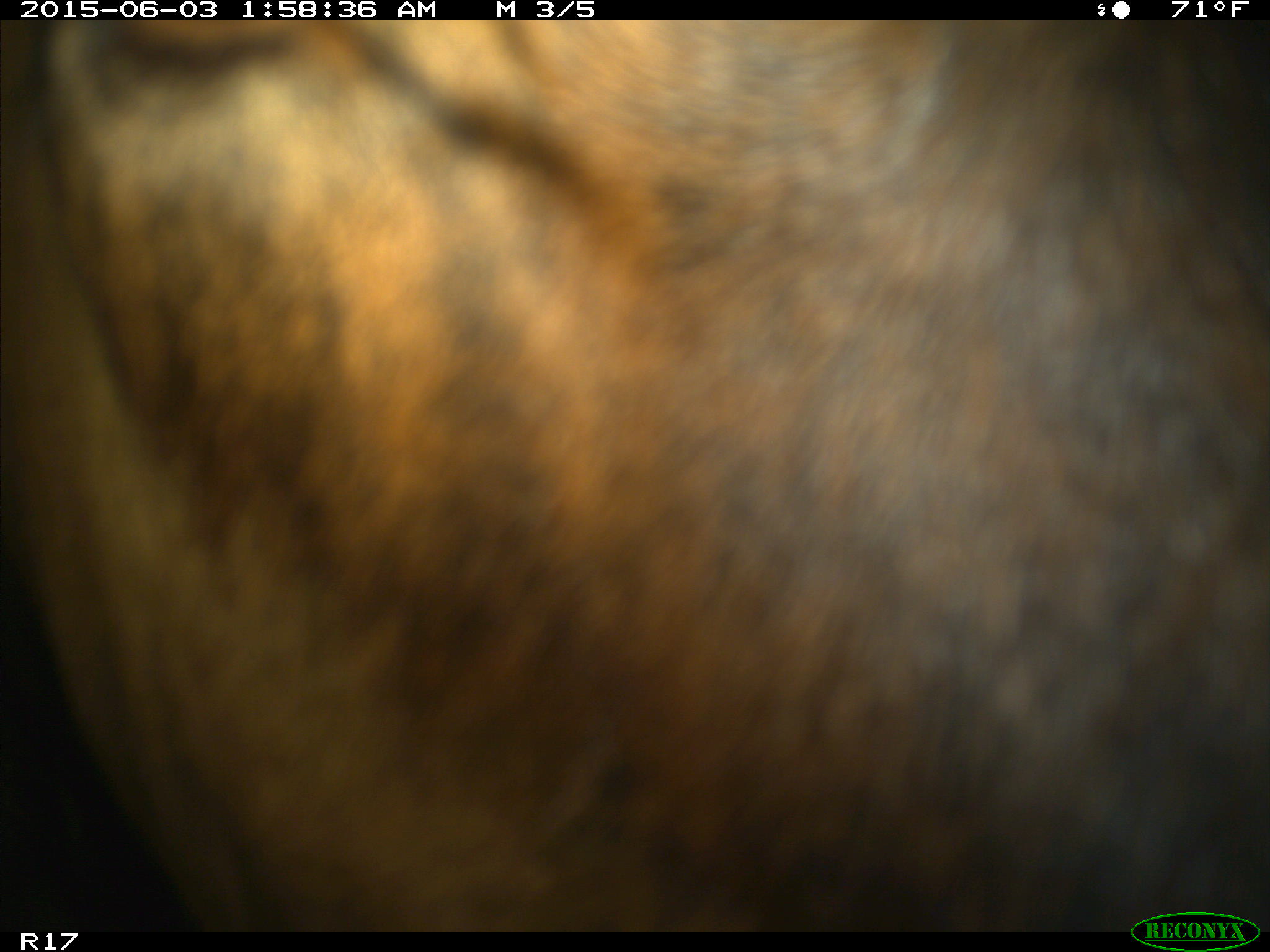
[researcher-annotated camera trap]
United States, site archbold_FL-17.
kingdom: Animalia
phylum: Chordata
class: Mammalia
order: Artiodactyla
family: Bovidae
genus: Bos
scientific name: Bos taurus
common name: domestic cow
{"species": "Bos taurus (domestic cow)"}